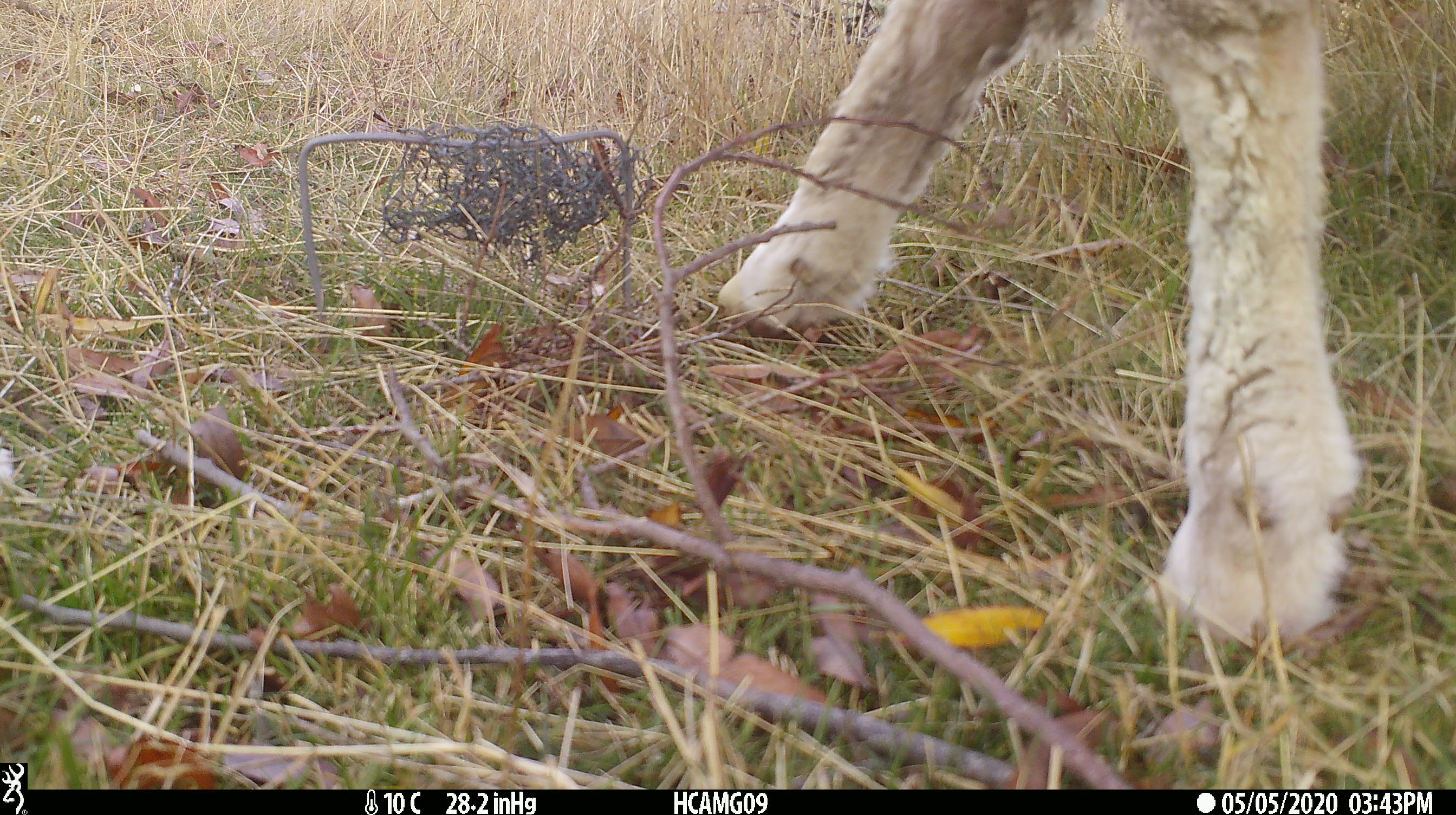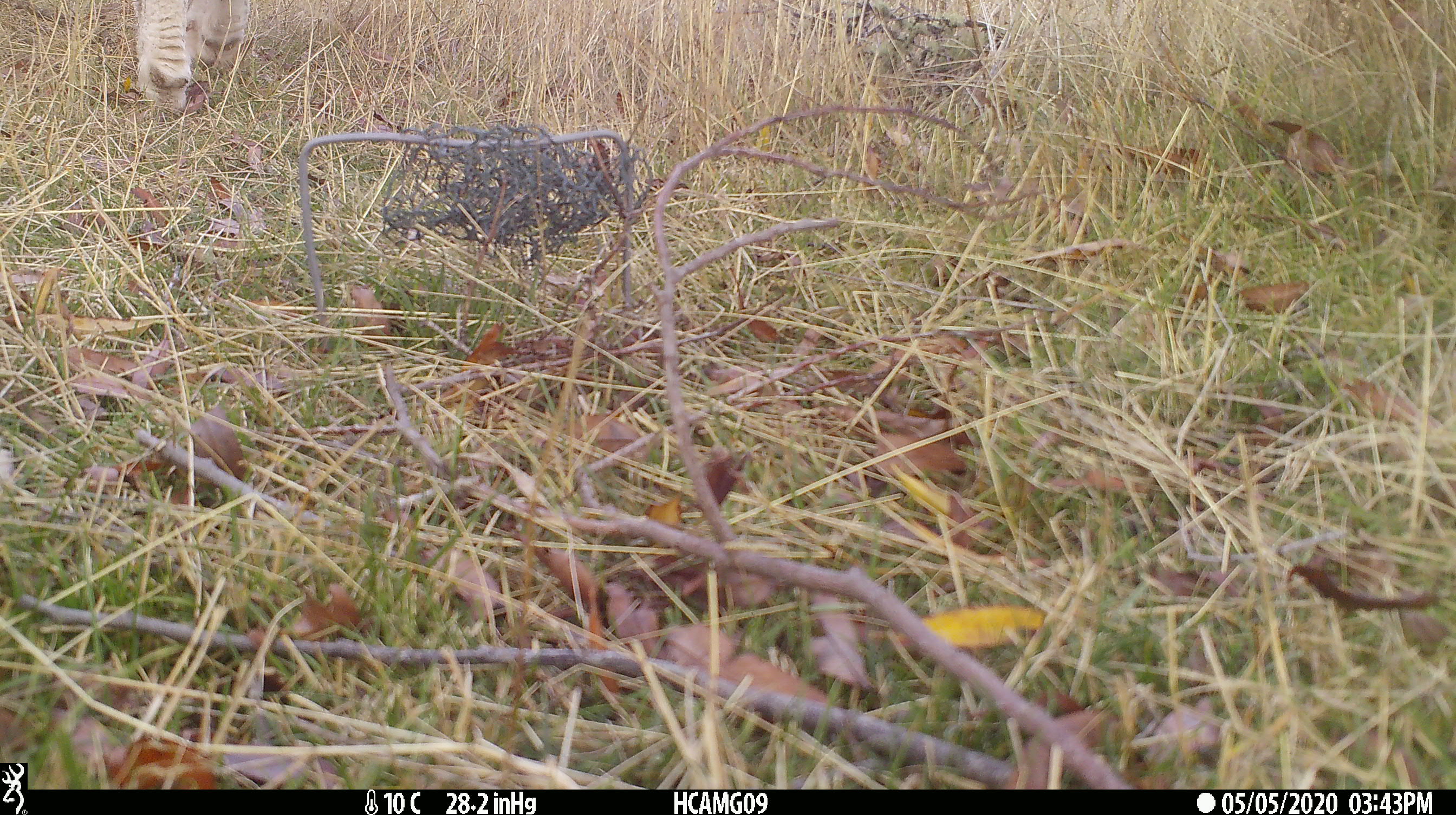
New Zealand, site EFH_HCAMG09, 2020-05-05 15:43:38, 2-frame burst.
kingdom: Animalia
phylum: Chordata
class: Mammalia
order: Artiodactyla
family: Bovidae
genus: Ovis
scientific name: Ovis aries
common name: domestic sheep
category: sheep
Sheep (domestic sheep) (Ovis aries).